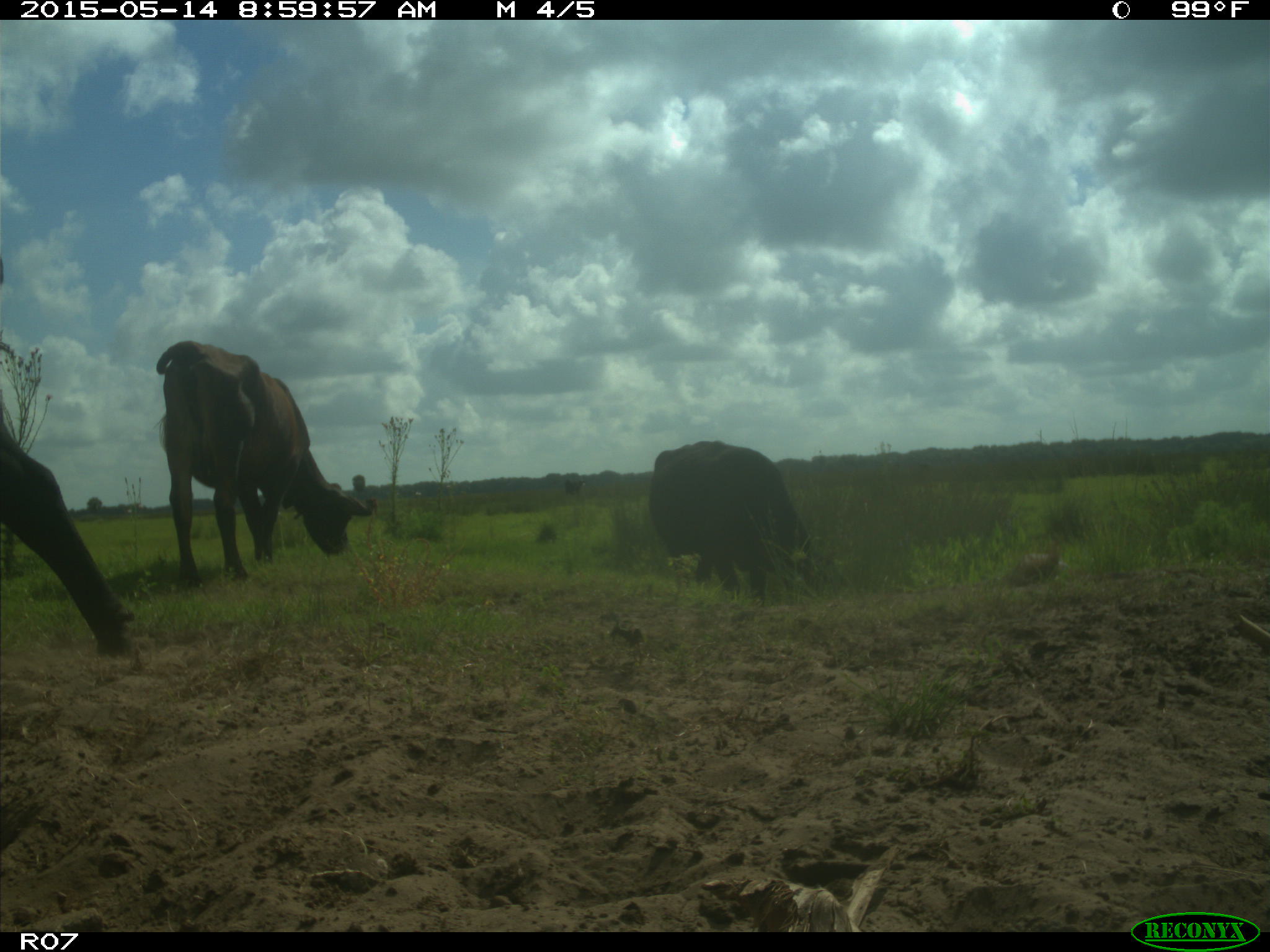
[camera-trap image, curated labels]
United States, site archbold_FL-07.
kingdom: Animalia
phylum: Chordata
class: Mammalia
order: Artiodactyla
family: Bovidae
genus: Bos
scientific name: Bos taurus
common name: domestic cow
Bos taurus (domestic cow).